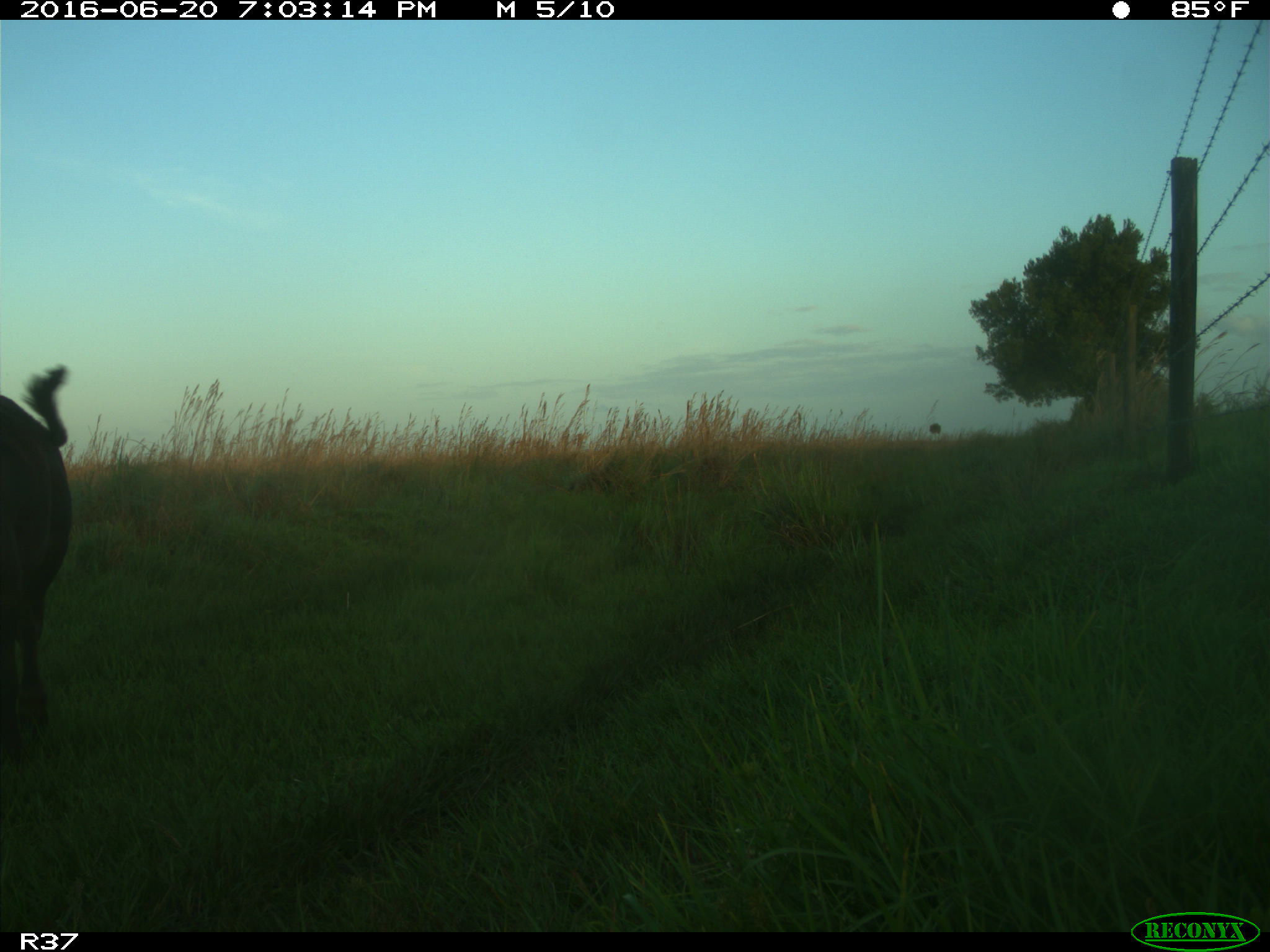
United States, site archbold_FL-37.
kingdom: Animalia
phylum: Chordata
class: Mammalia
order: Artiodactyla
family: Bovidae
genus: Bos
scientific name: Bos taurus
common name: domestic cow